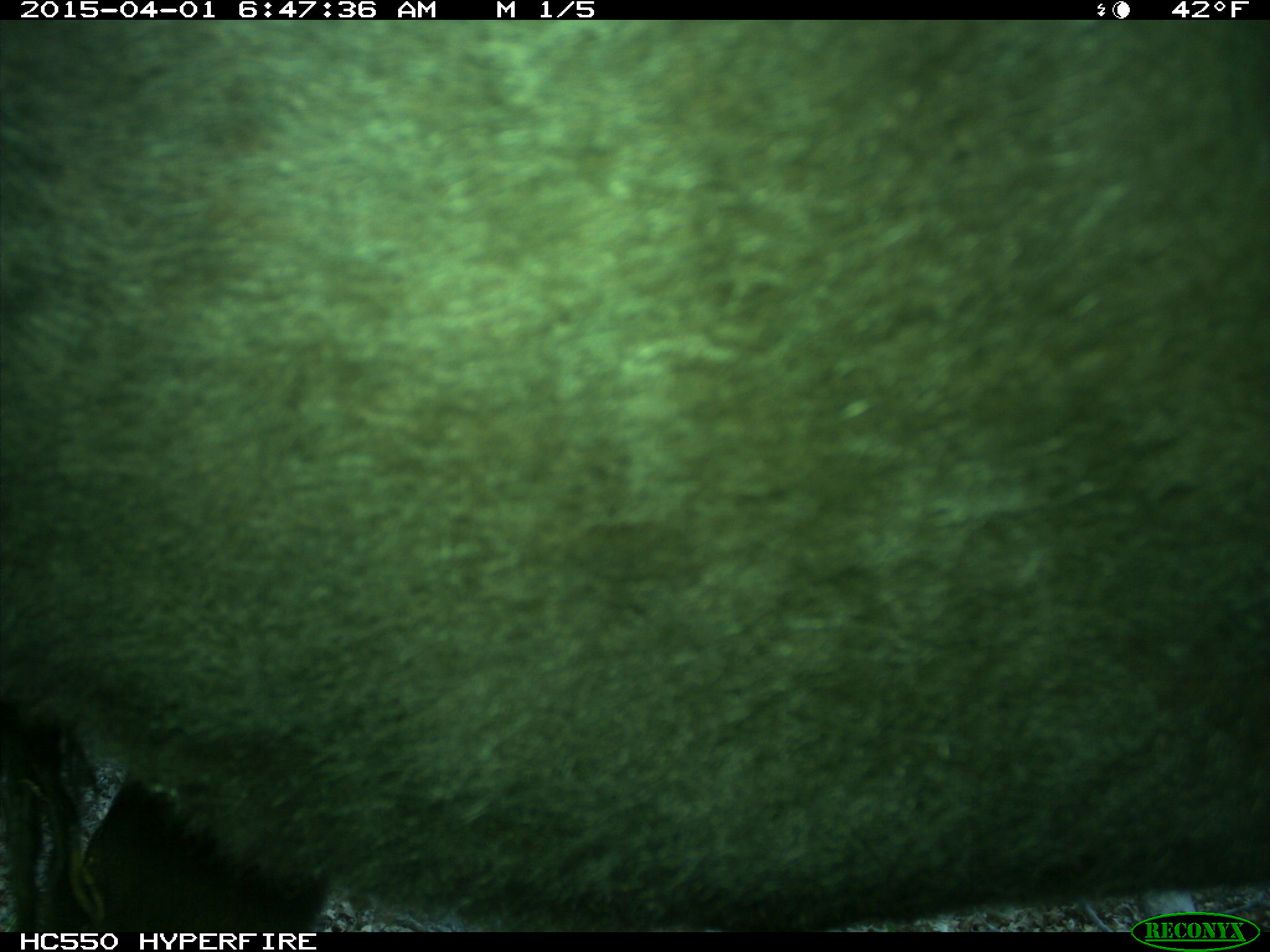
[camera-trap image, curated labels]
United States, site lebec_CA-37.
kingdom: Animalia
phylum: Chordata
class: Mammalia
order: Artiodactyla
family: Bovidae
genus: Bos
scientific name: Bos taurus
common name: domestic cow